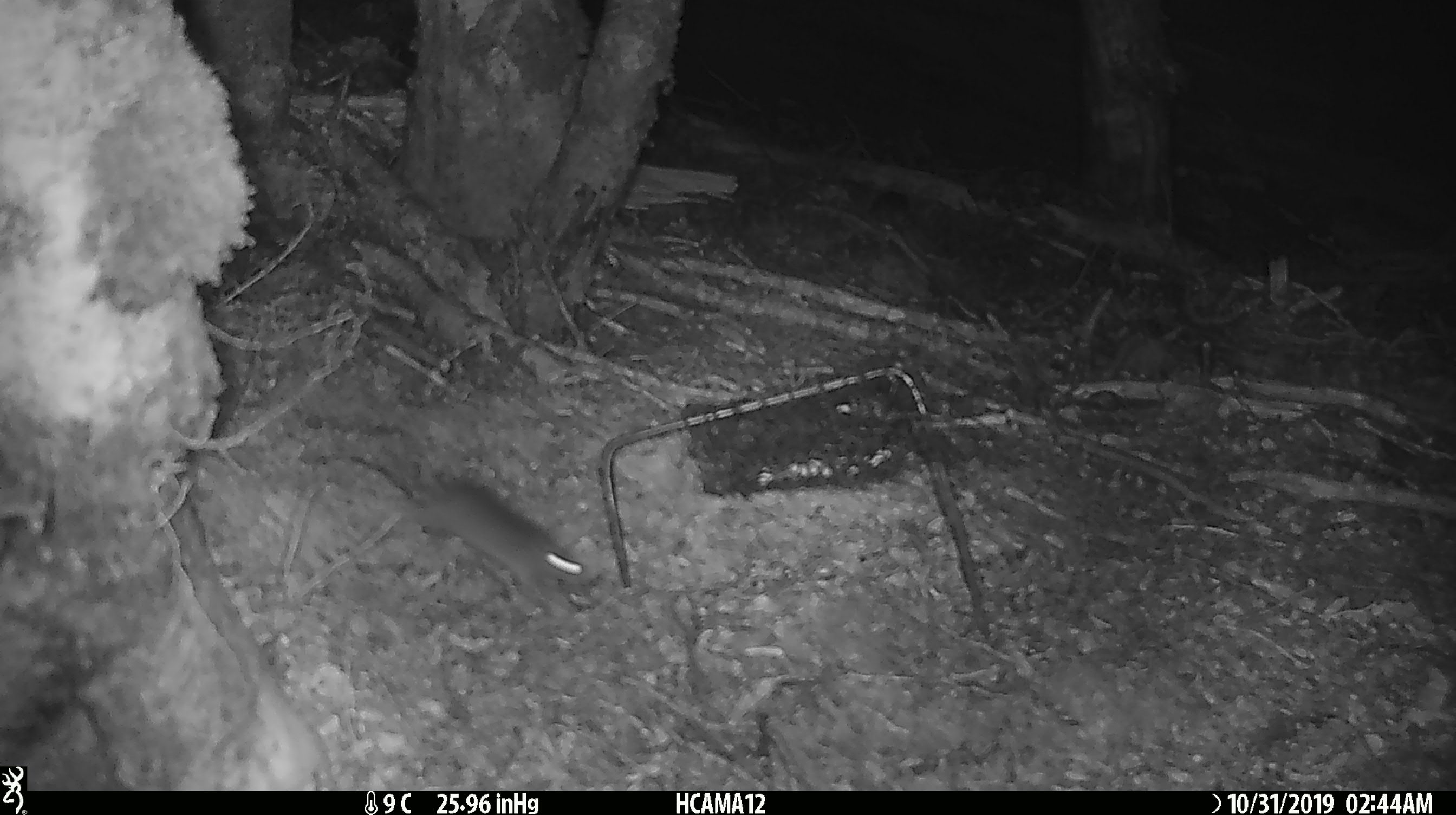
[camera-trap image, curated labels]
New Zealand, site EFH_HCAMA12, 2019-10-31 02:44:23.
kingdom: Animalia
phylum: Chordata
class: Mammalia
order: Rodentia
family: Muridae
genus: Mus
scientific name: Mus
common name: mouse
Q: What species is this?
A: Mouse (Mus).